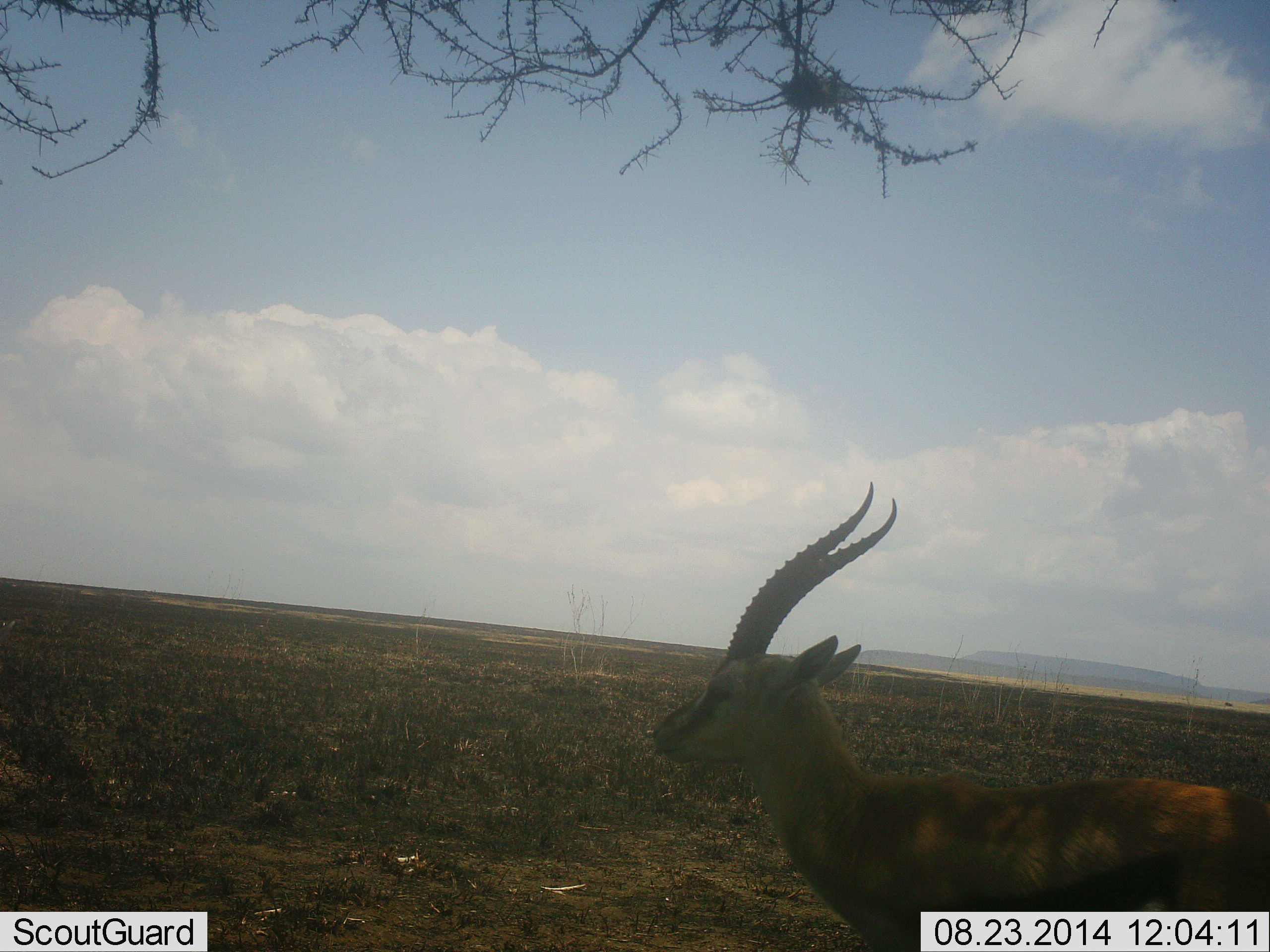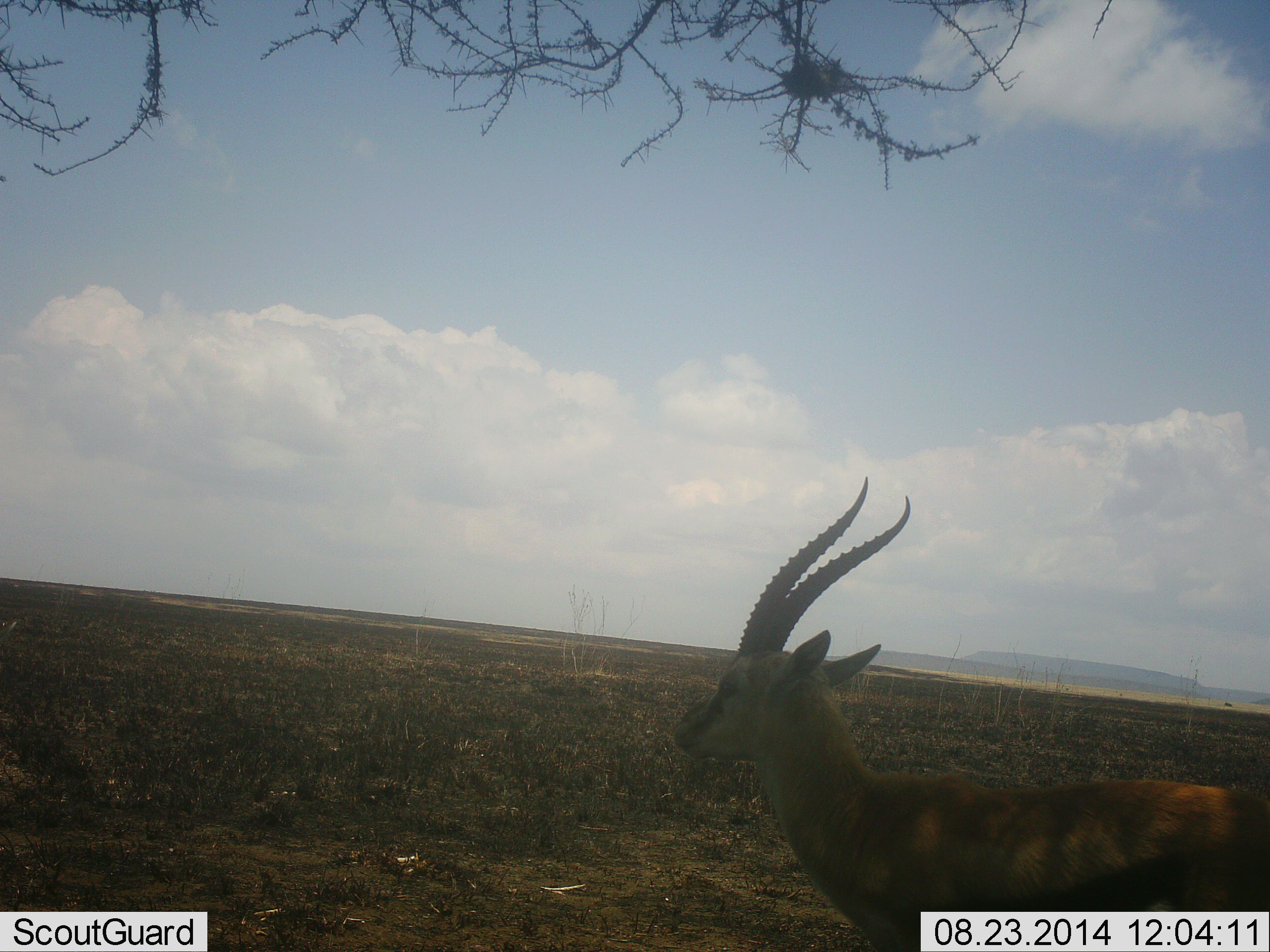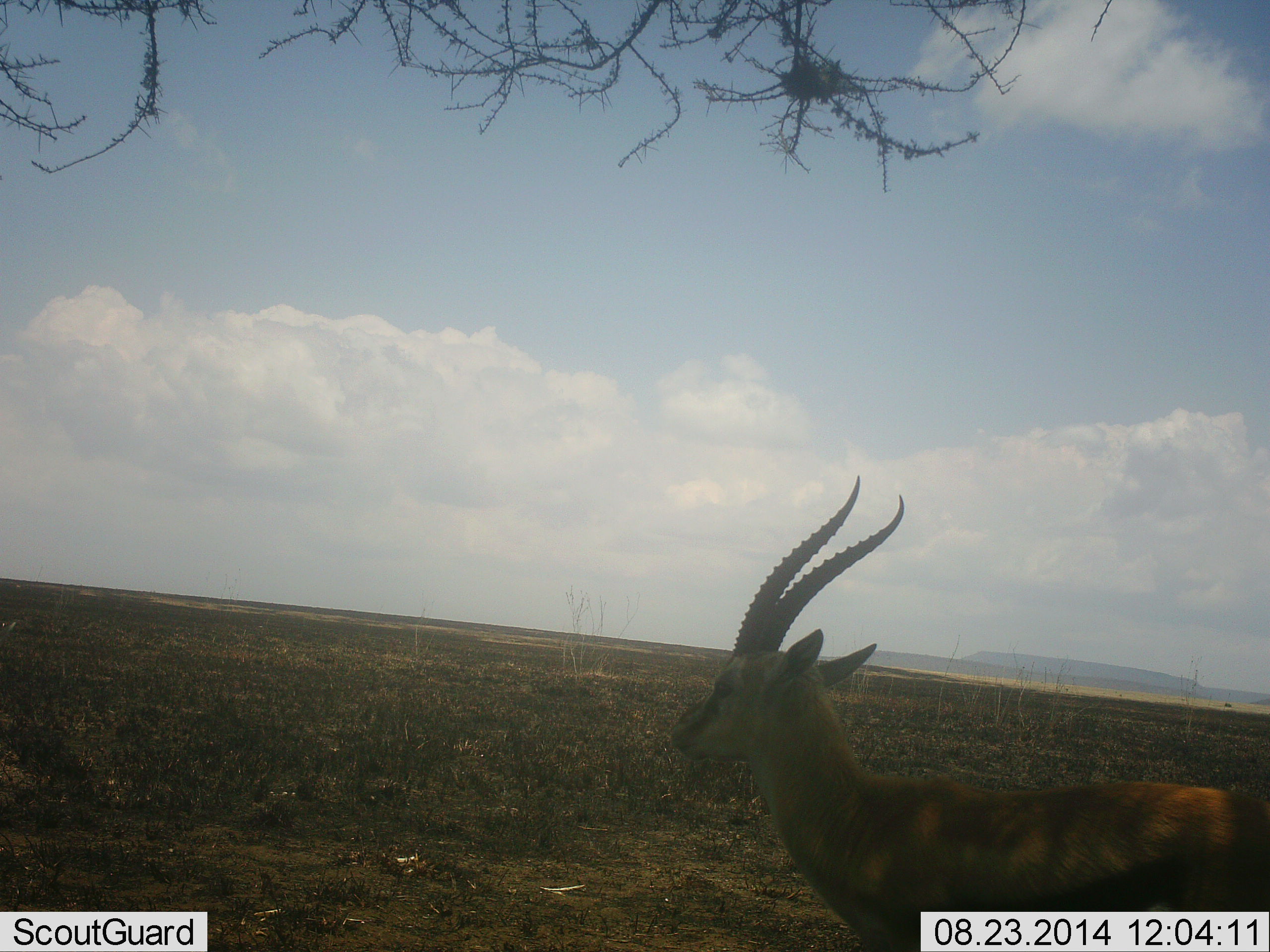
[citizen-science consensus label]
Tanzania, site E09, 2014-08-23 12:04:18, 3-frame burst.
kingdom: Animalia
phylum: Chordata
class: Mammalia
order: Artiodactyla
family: Bovidae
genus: Eudorcas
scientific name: Eudorcas thomsonii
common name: thomson's gazelle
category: gazellethomsons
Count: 1.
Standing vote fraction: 100%.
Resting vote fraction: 0%.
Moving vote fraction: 0%.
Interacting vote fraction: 0%.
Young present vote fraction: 0%.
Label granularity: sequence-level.